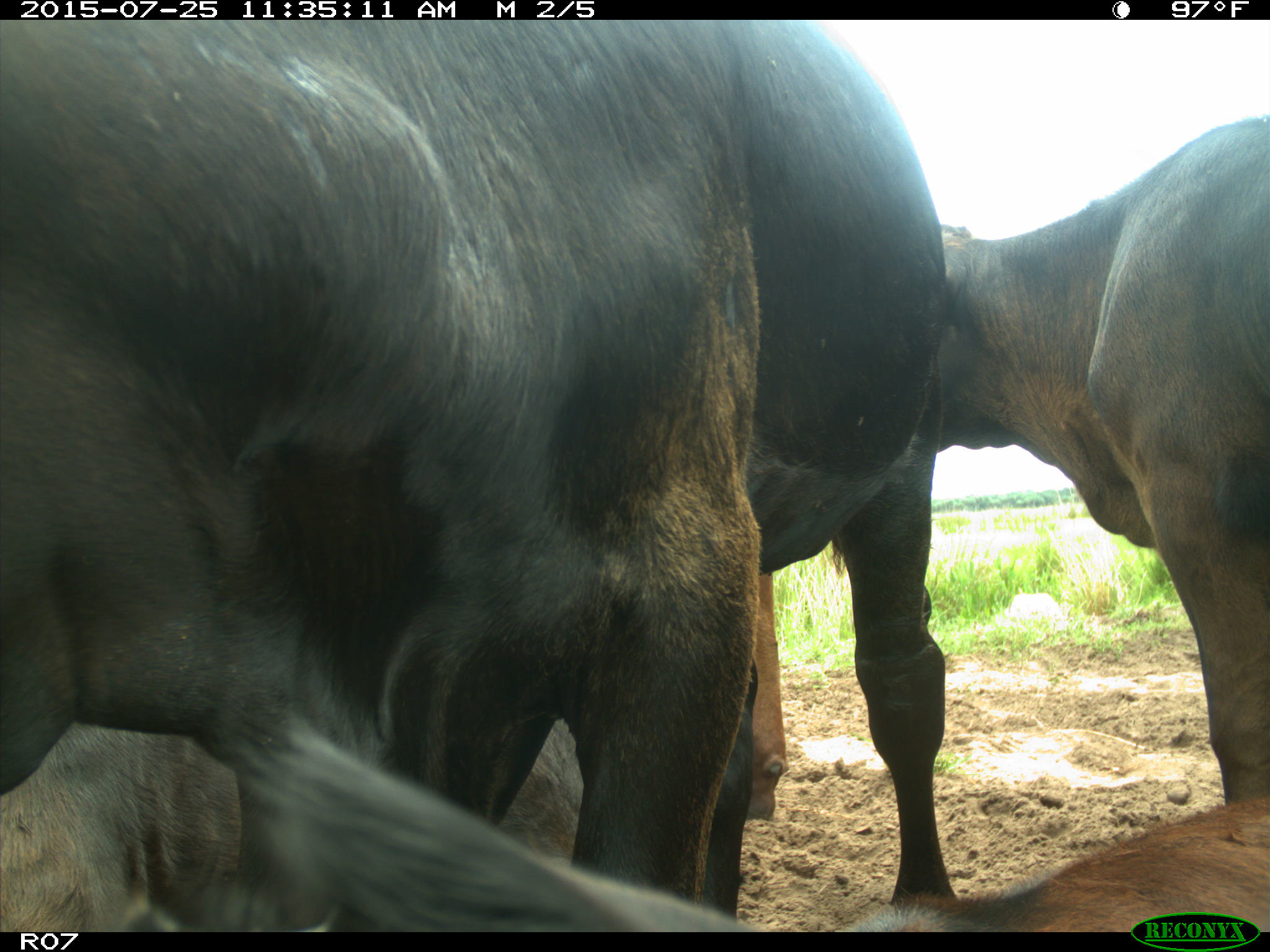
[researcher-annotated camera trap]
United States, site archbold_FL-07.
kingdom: Animalia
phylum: Chordata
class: Mammalia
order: Artiodactyla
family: Bovidae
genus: Bos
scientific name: Bos taurus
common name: domestic cow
Bos taurus (domestic cow).